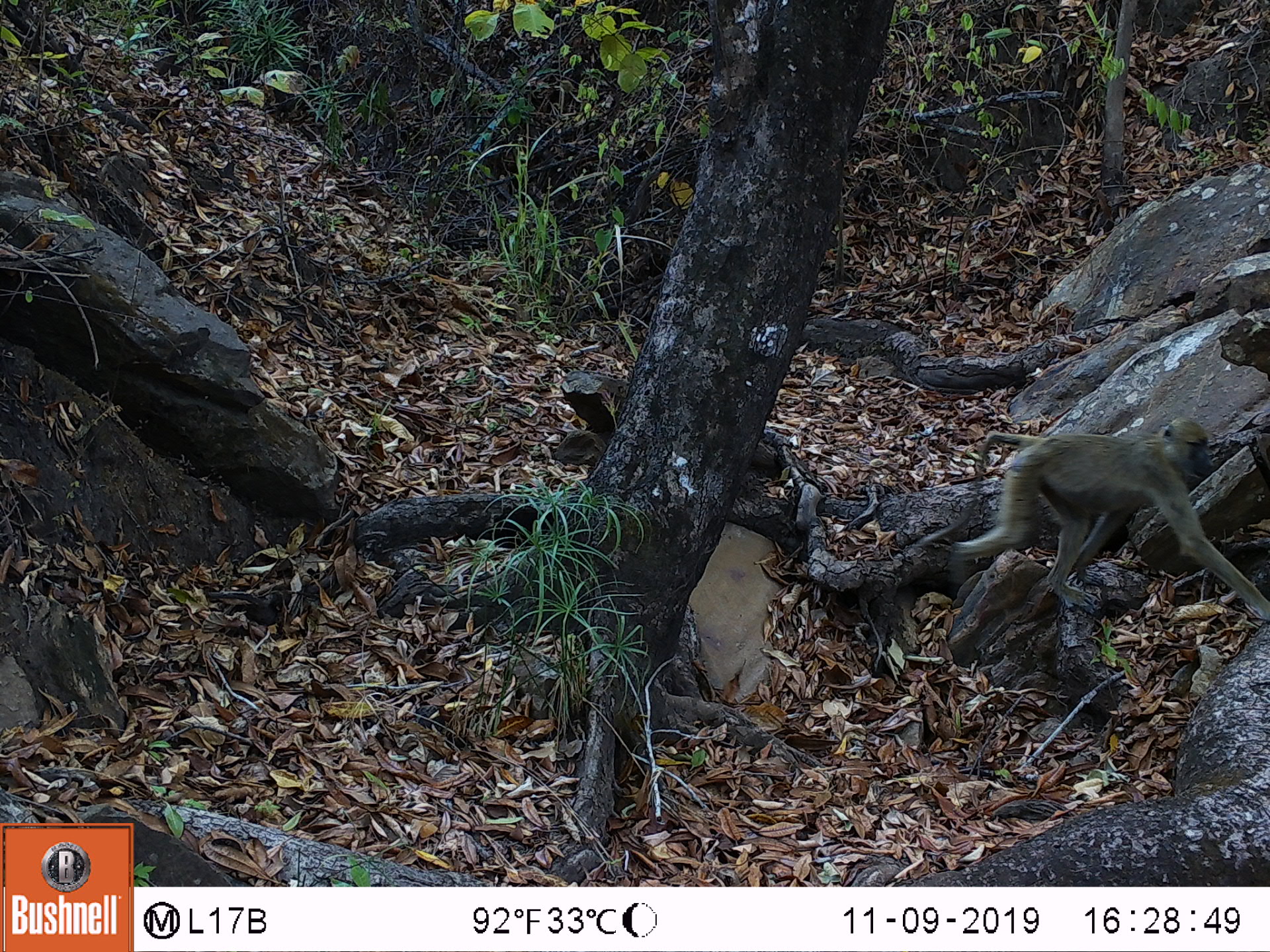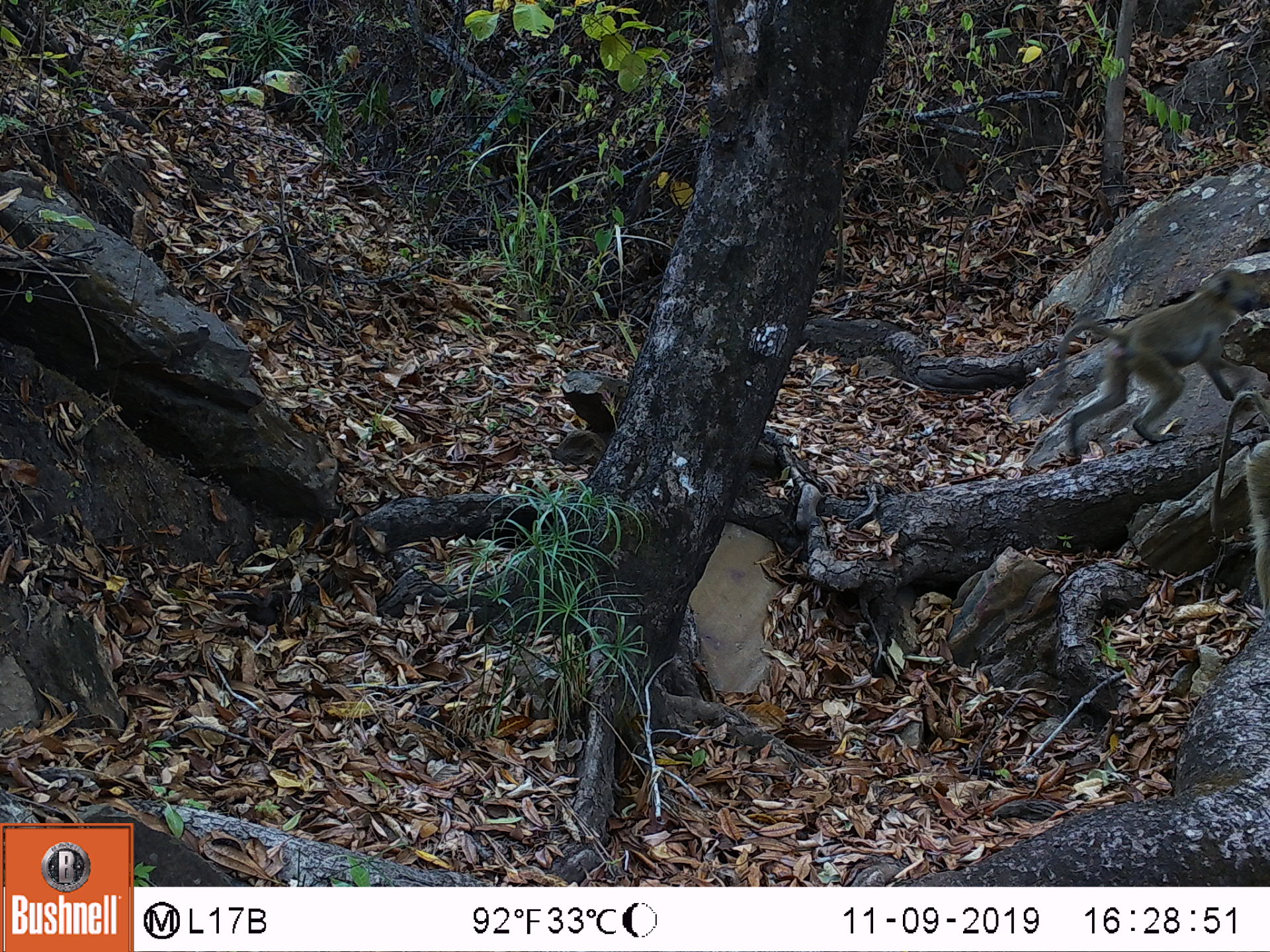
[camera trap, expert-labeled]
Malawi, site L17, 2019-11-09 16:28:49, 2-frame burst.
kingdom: Animalia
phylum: Chordata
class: Mammalia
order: Primates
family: Cercopithecidae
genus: Papio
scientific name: Papio cynocephalus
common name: yellow baboon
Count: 1.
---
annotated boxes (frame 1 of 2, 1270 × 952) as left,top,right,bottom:
yellow baboon: 941,419,1265,624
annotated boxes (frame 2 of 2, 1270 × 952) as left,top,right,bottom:
yellow baboon: 1034,266,1253,465